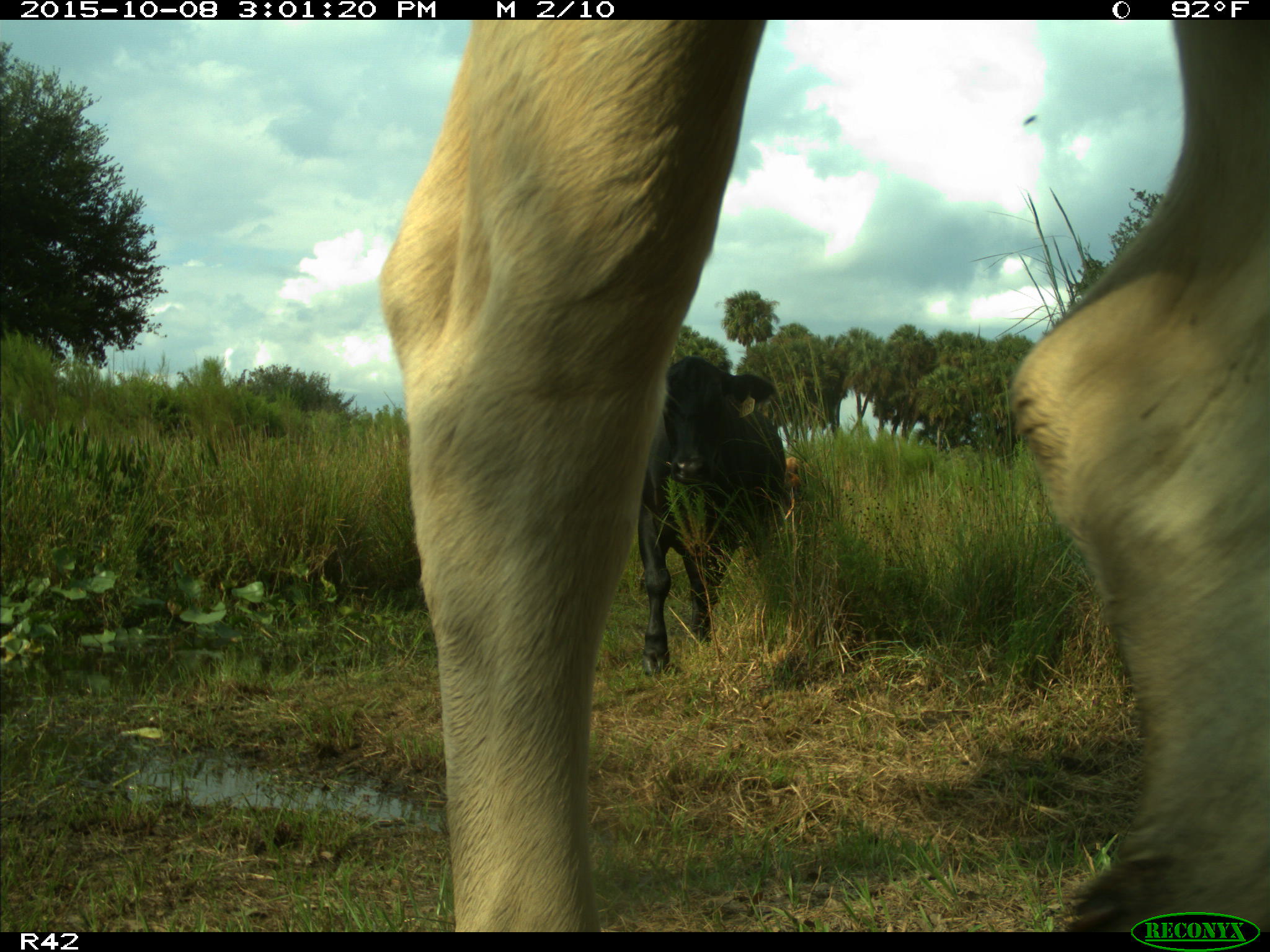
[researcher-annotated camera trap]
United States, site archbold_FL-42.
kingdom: Animalia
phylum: Chordata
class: Mammalia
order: Artiodactyla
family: Bovidae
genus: Bos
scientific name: Bos taurus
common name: domestic cow